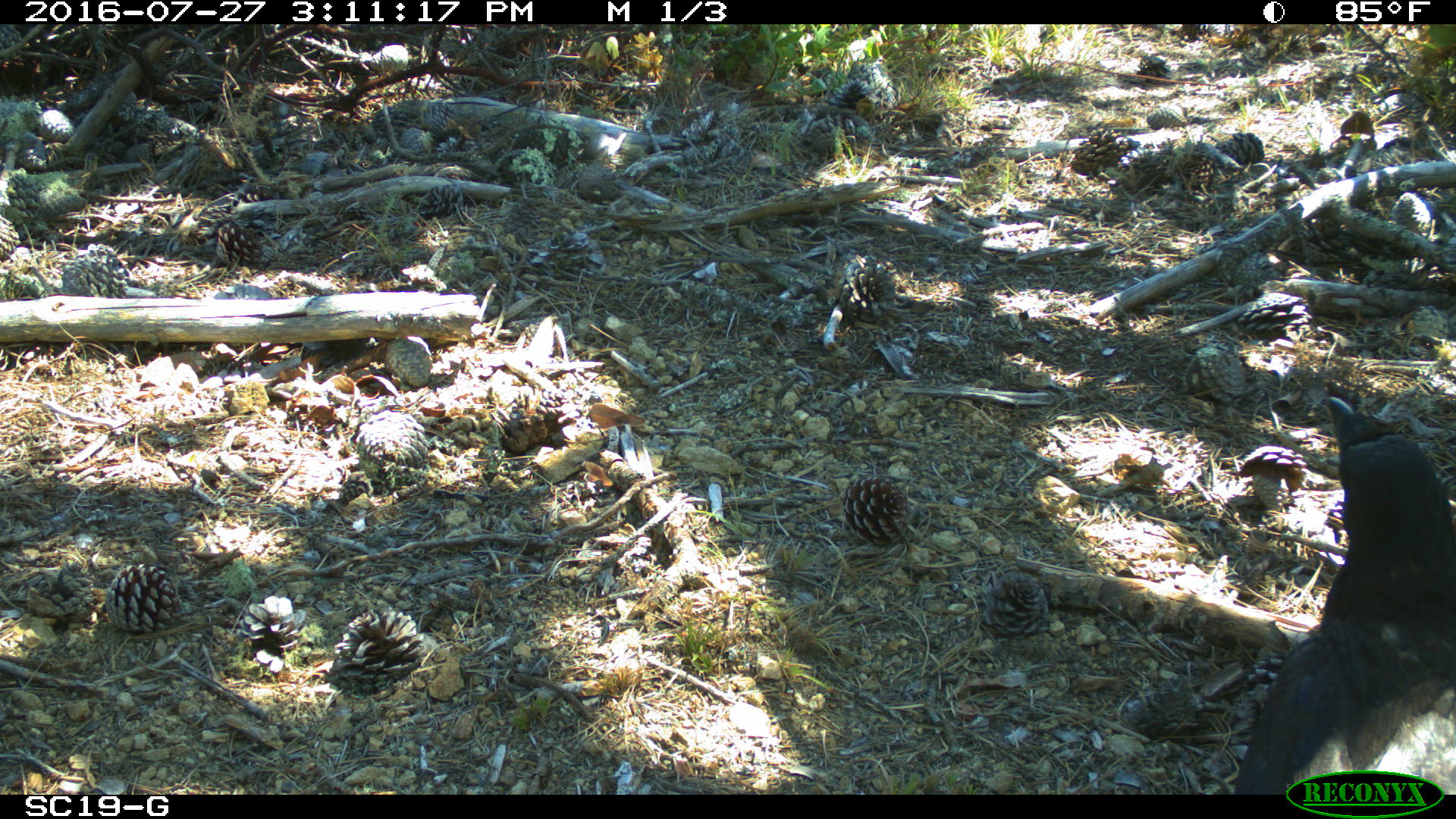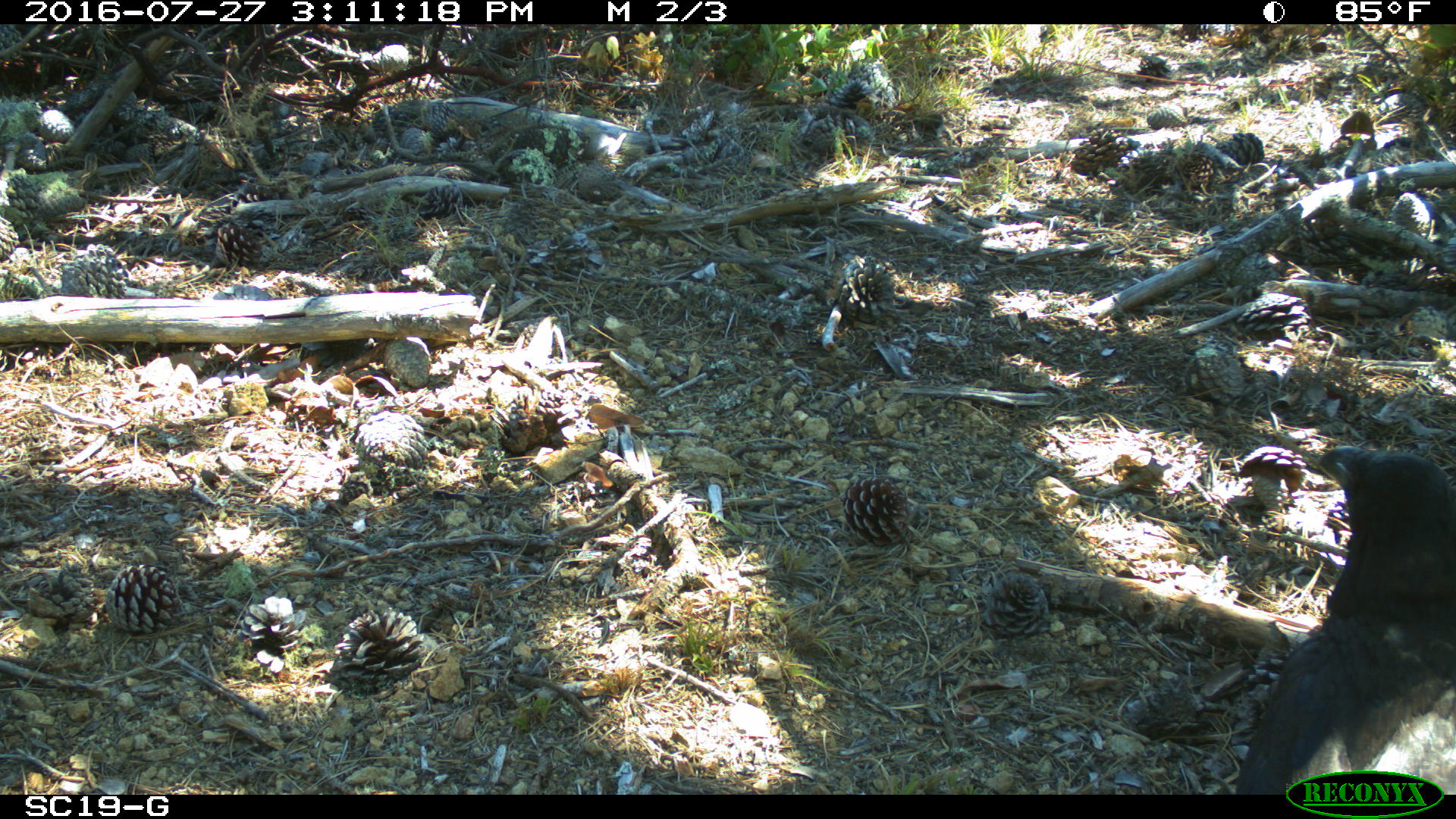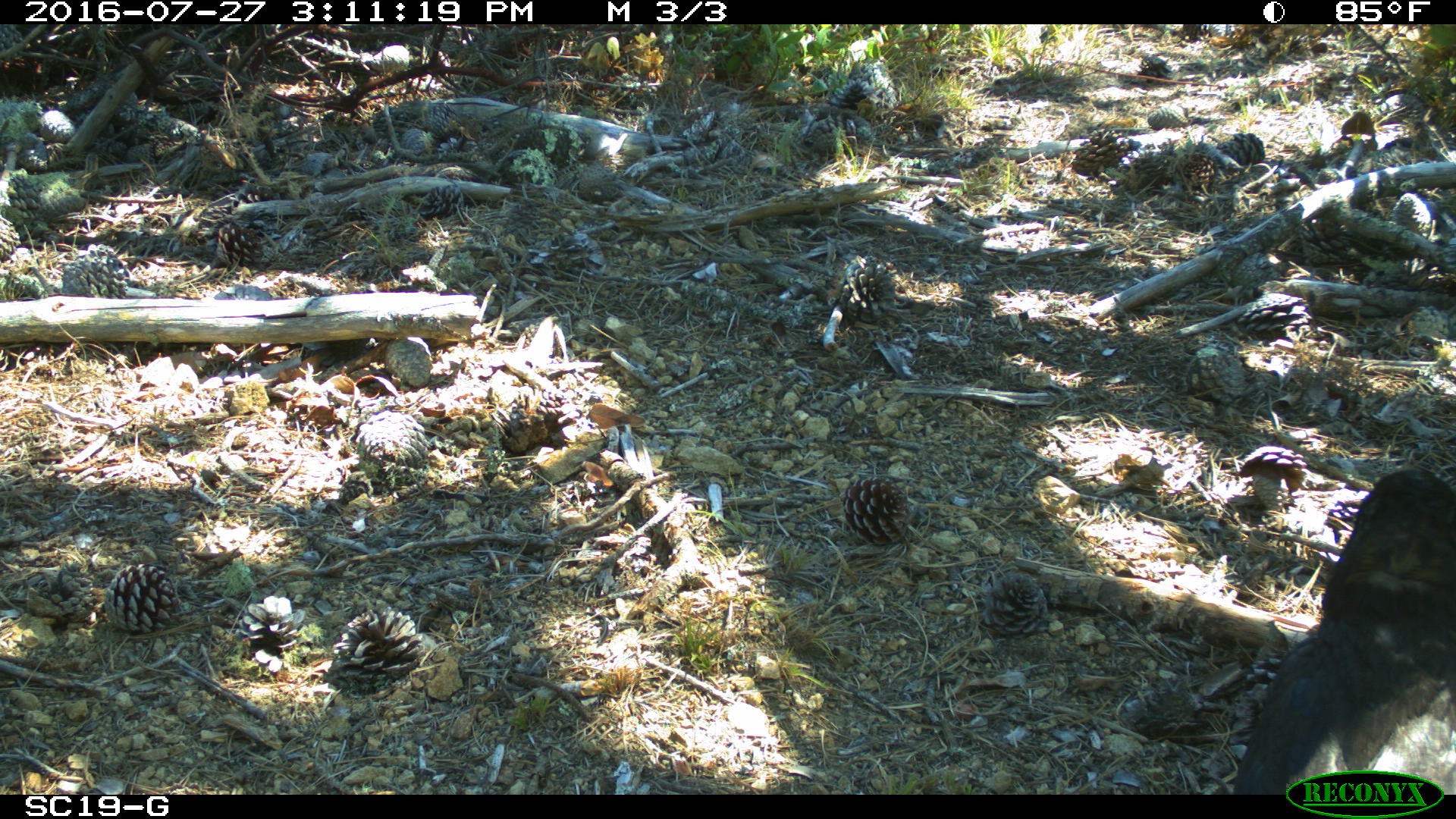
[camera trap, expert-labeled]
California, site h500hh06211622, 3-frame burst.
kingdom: Animalia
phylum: Chordata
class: Aves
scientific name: Aves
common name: bird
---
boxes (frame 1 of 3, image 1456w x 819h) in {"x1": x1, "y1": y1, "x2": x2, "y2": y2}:
bird: {"x1": 1228, "y1": 395, "x2": 1452, "y2": 792}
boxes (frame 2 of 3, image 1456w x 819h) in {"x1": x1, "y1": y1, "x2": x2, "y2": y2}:
bird: {"x1": 1235, "y1": 444, "x2": 1455, "y2": 794}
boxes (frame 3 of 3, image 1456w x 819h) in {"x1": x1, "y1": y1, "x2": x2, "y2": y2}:
bird: {"x1": 1234, "y1": 469, "x2": 1455, "y2": 794}